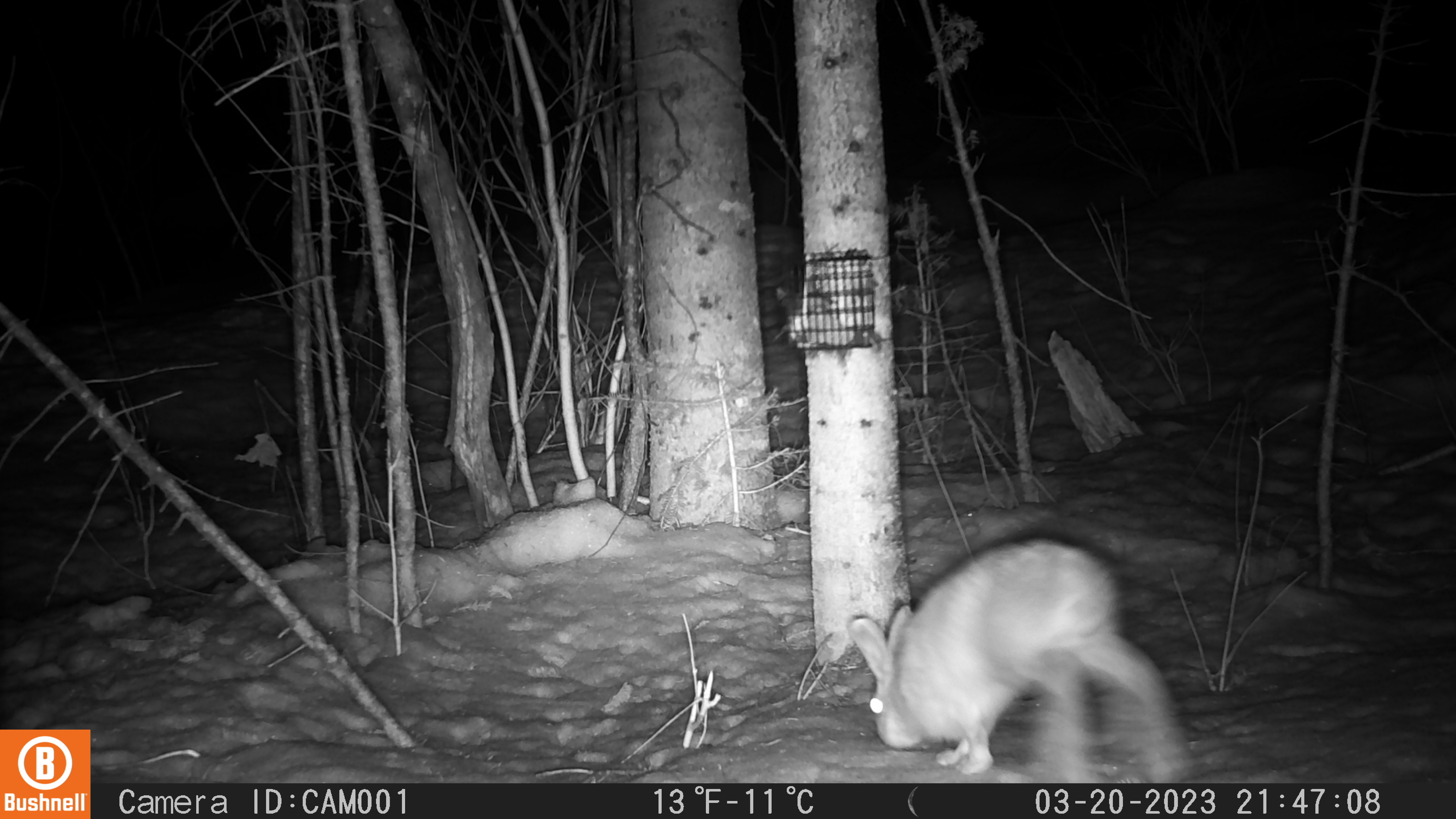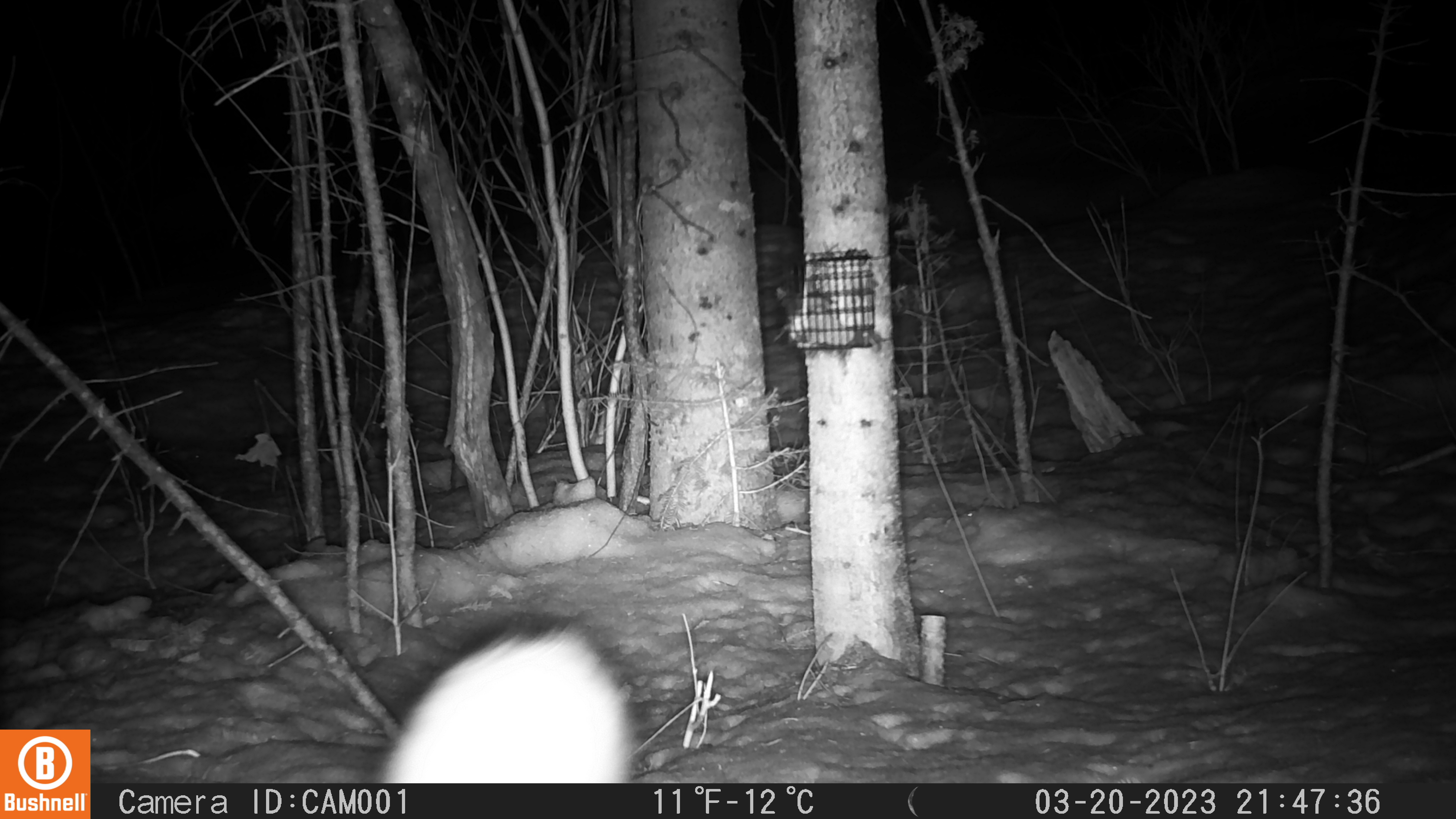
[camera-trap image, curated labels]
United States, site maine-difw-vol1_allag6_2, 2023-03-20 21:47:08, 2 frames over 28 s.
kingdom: Animalia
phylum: Chordata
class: Mammalia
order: Lagomorpha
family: Leporidae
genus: Lepus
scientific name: Lepus americanus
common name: snowshoe hare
Snowshoe hare (Lepus americanus).